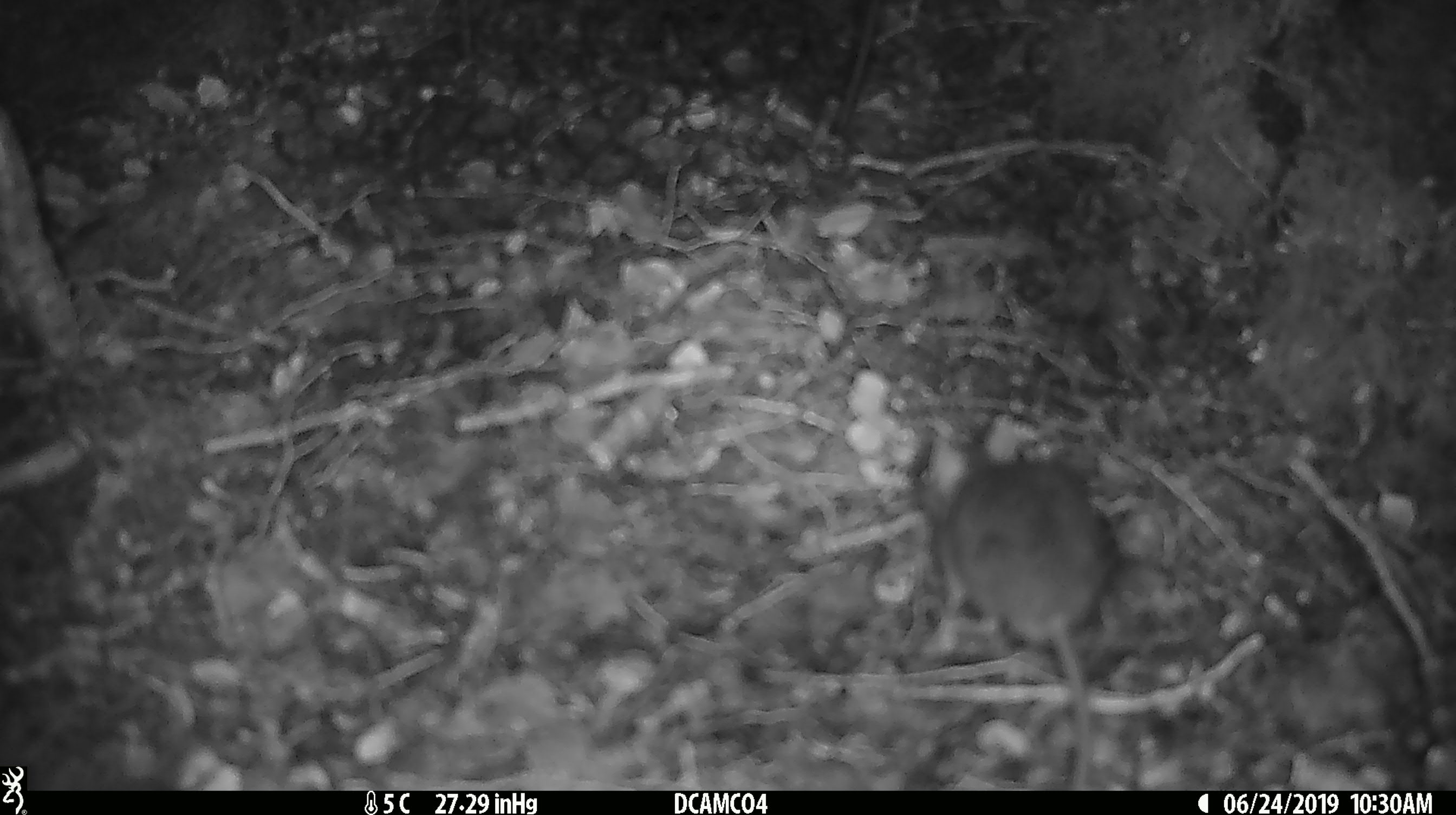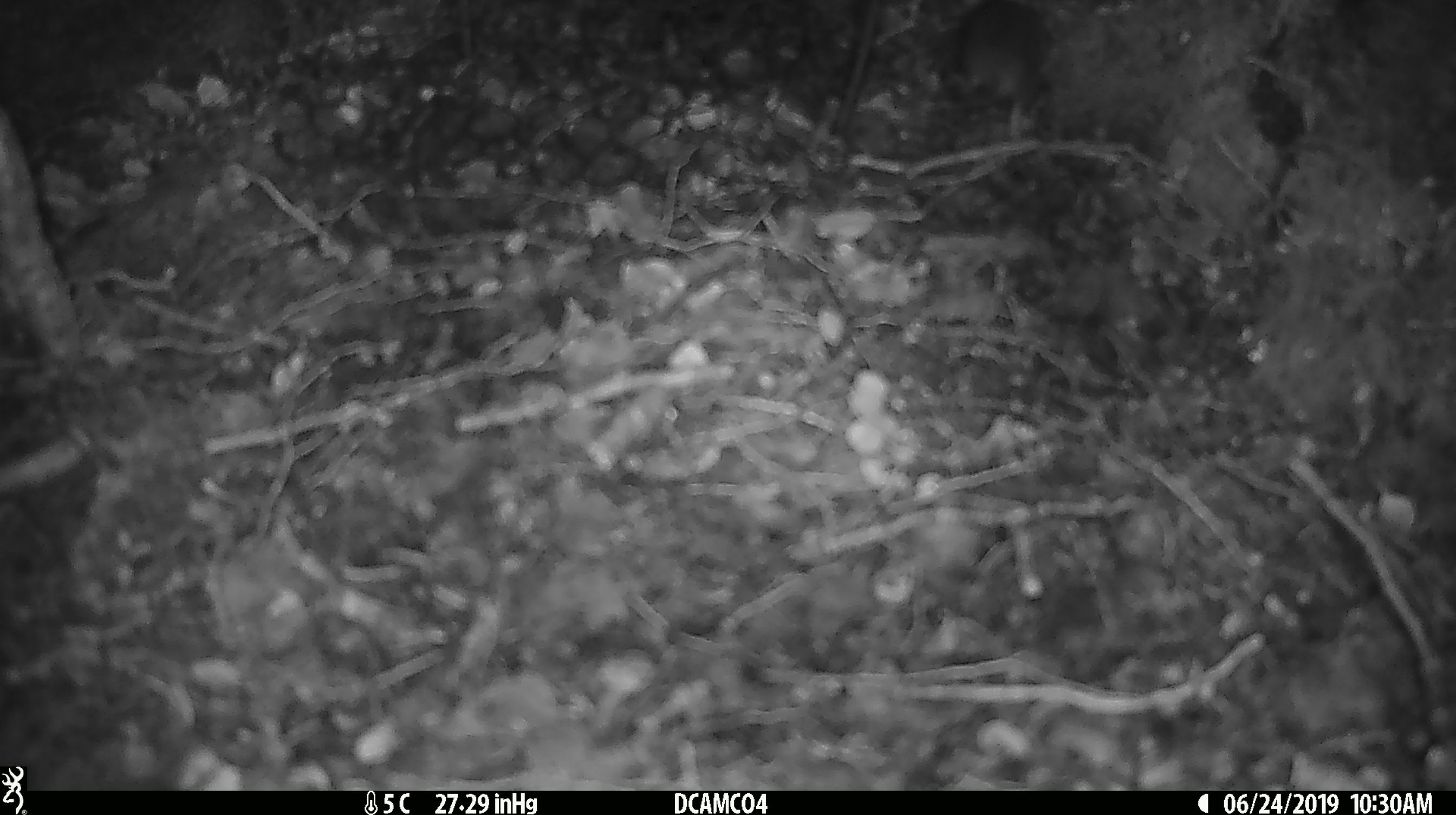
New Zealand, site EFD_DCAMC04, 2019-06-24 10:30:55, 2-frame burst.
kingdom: Animalia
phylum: Chordata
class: Mammalia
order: Rodentia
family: Muridae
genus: Mus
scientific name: Mus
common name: mouse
Mouse (Mus).